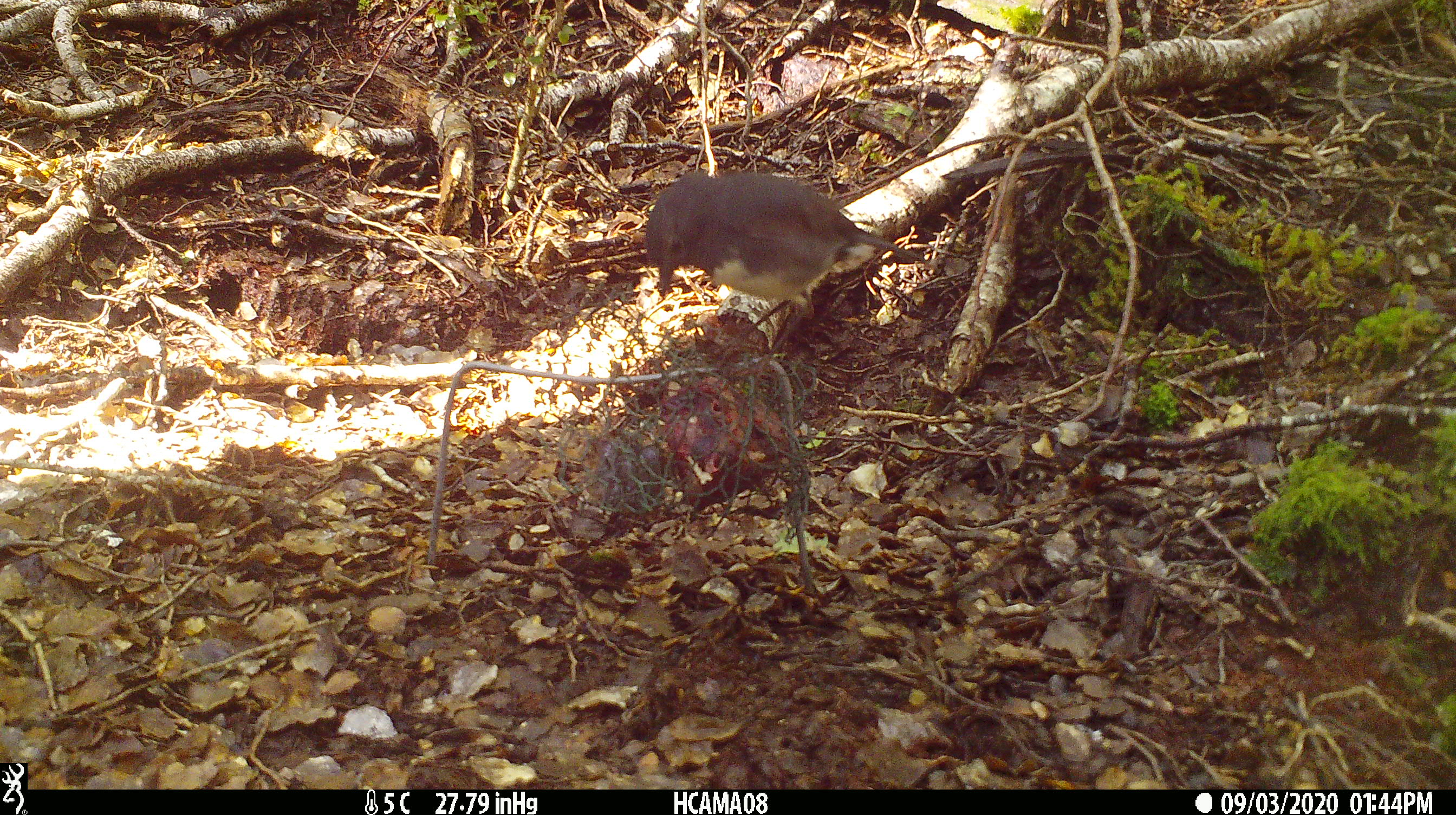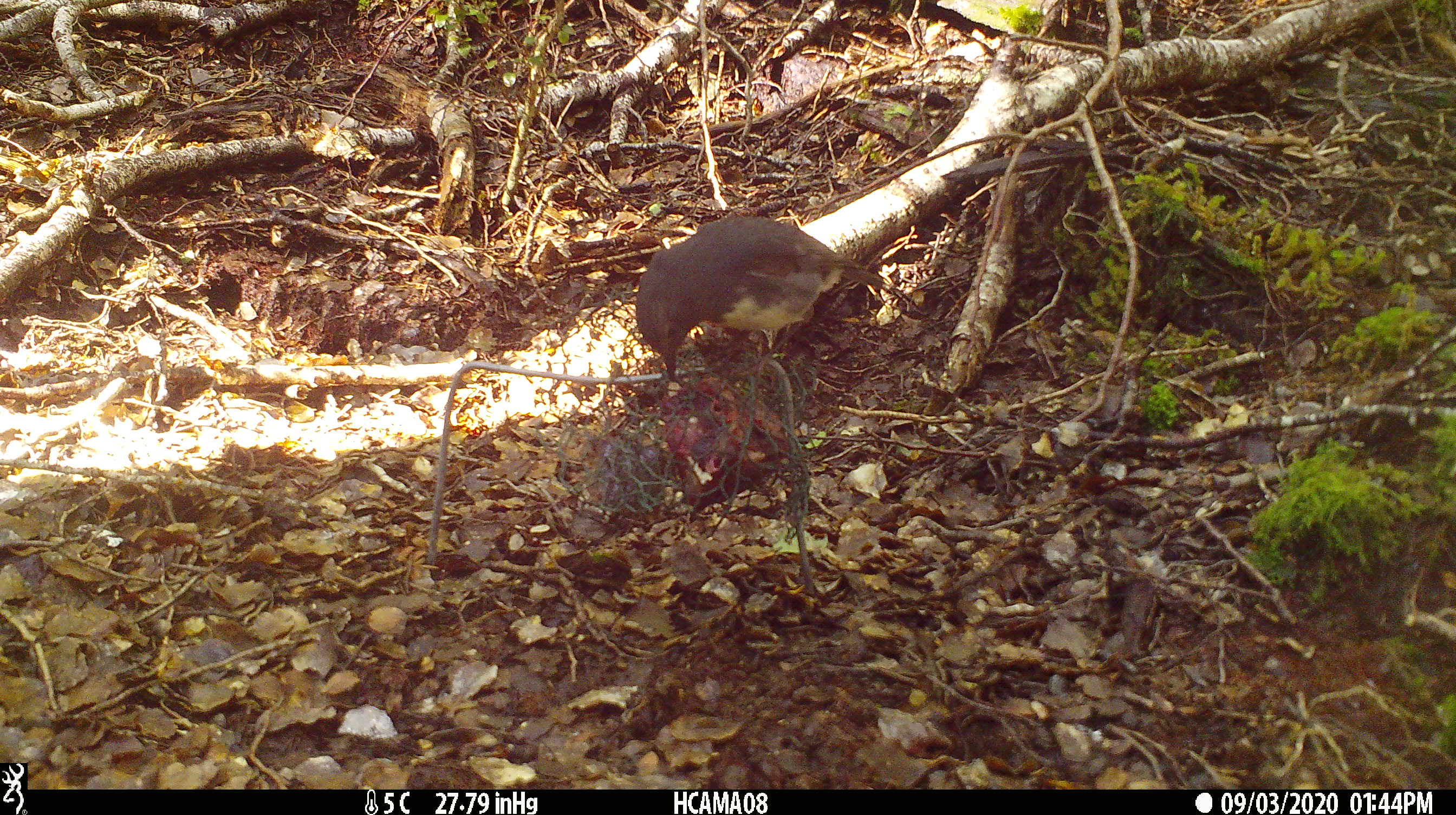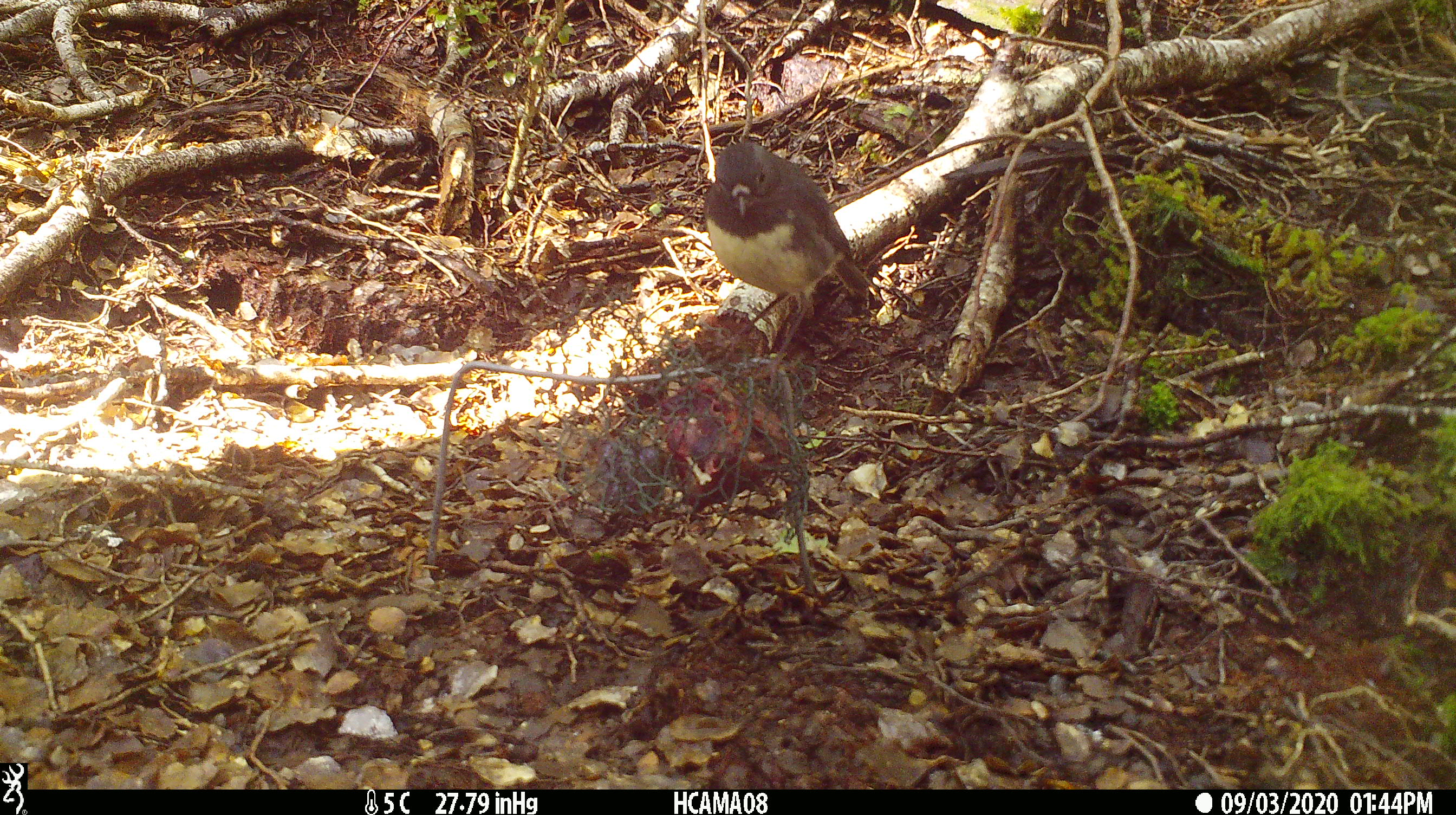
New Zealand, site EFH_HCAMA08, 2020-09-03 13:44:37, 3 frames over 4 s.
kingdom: Animalia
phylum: Chordata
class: Aves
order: Passeriformes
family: Petroicidae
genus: Petroica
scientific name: Petroica australis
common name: new zealand robin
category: robin